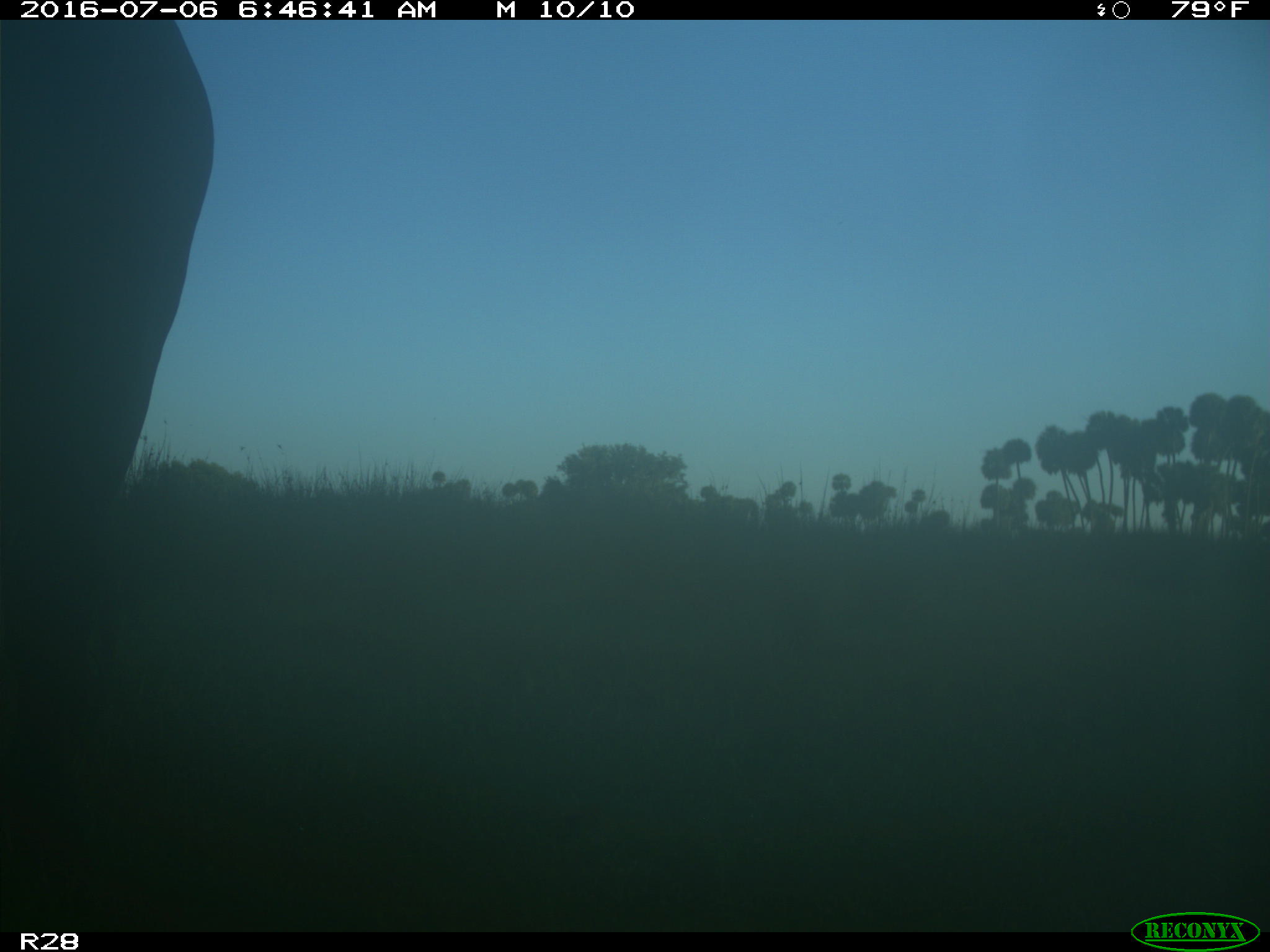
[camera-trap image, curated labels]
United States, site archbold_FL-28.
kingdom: Animalia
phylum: Chordata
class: Mammalia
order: Artiodactyla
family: Bovidae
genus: Bos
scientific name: Bos taurus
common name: domestic cow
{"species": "Bos taurus (domestic cow)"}